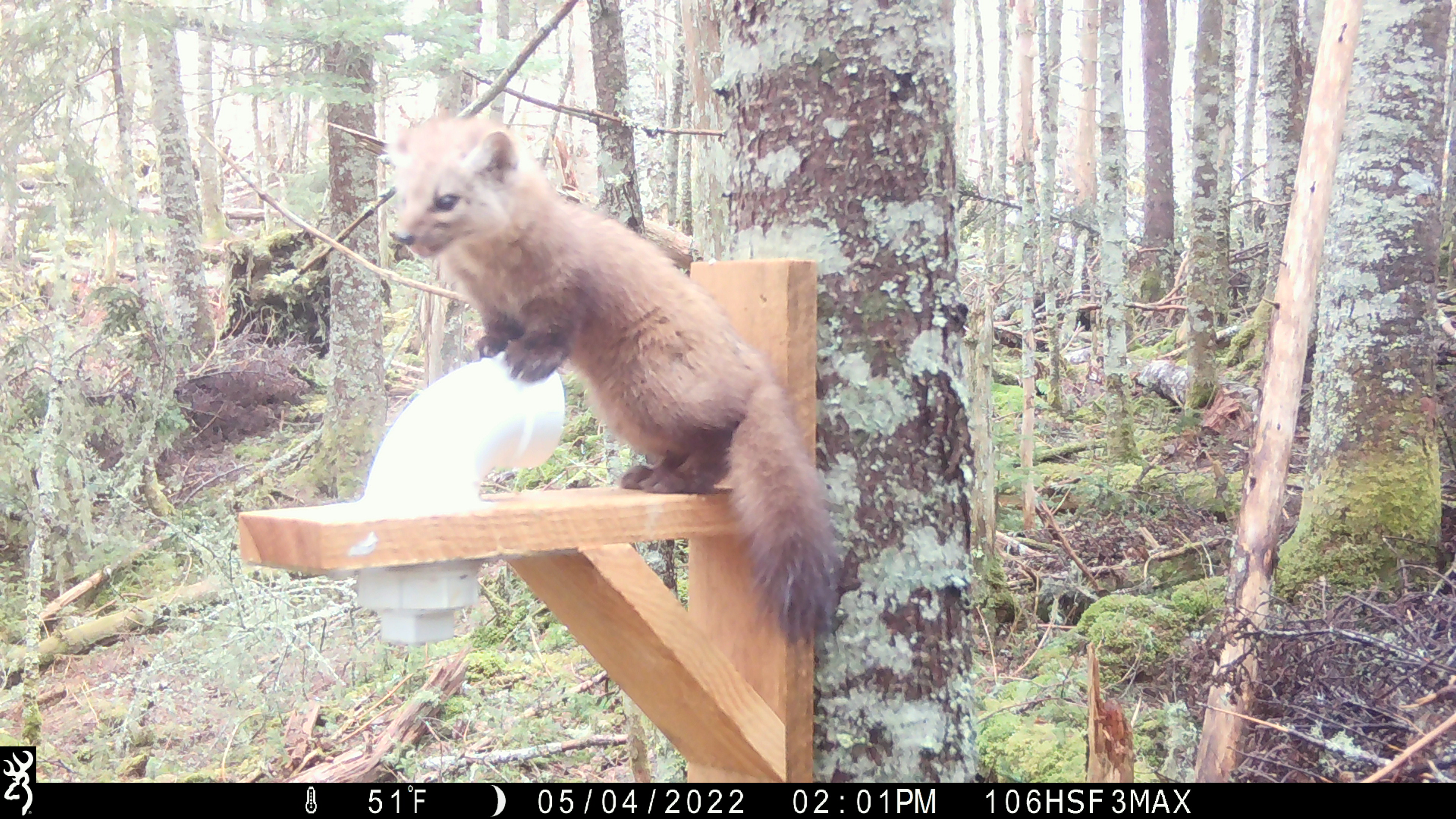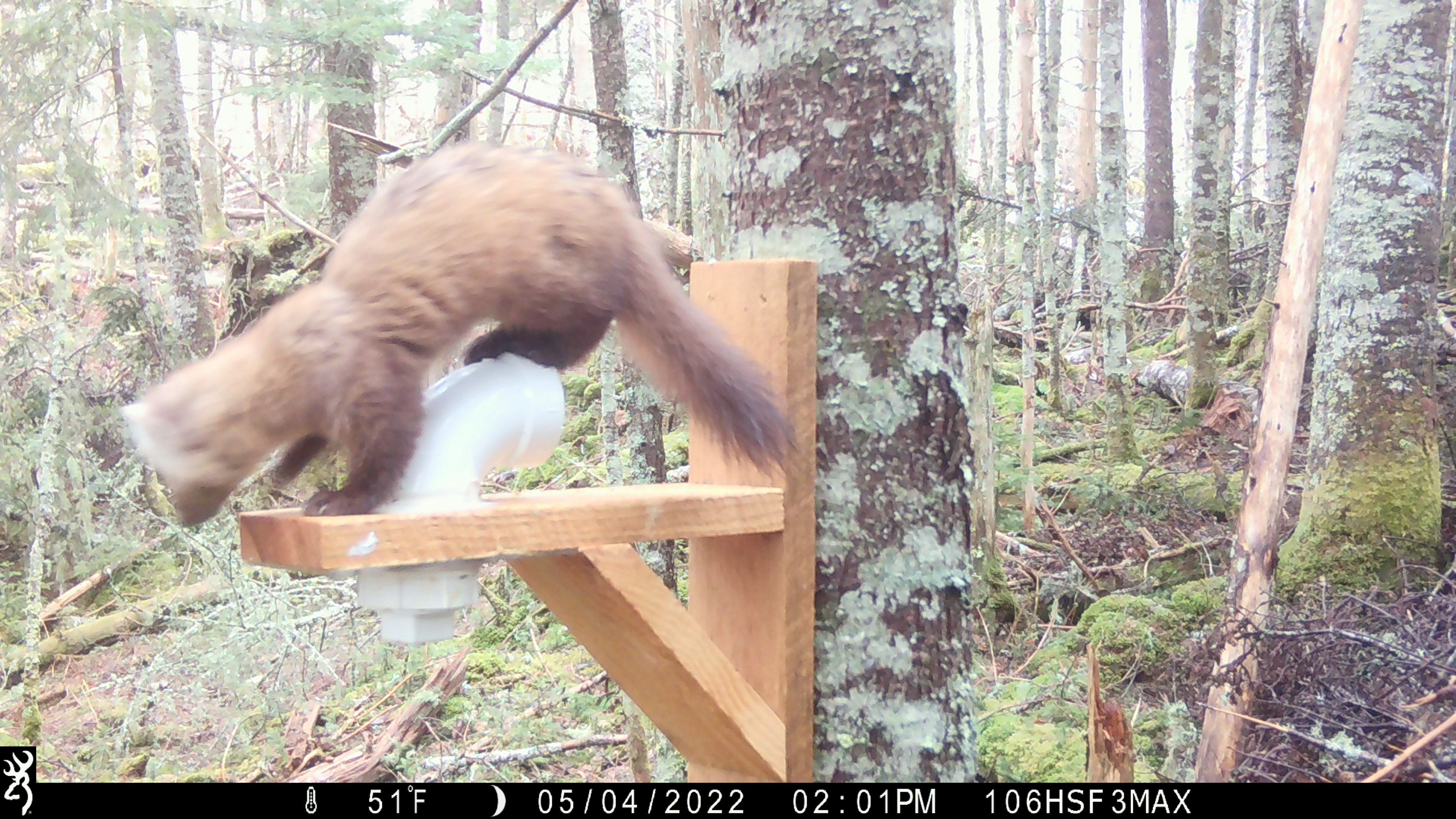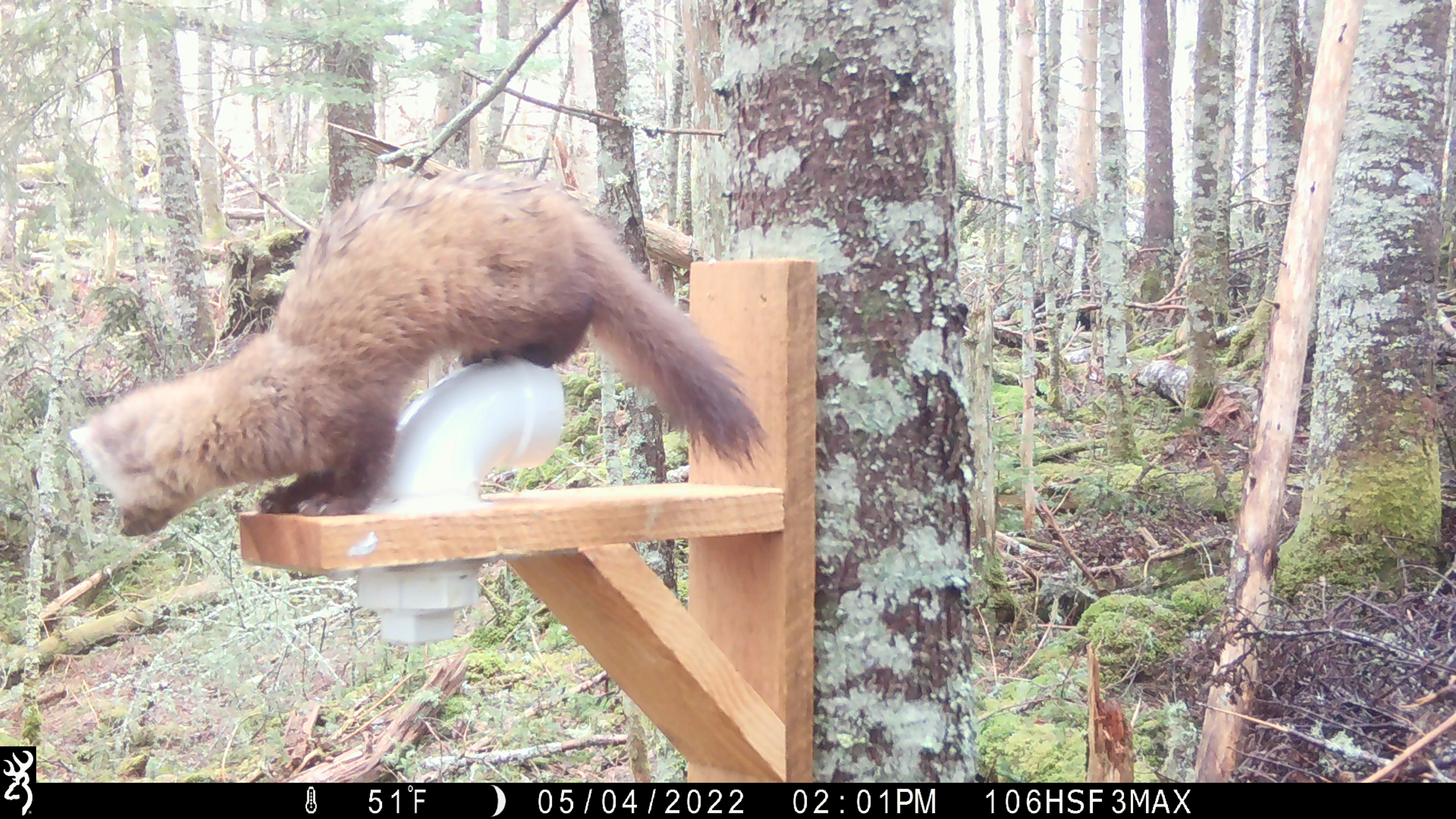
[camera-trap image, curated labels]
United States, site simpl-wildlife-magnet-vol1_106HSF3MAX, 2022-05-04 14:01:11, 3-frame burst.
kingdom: Animalia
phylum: Chordata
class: Mammalia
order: Carnivora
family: Mustelidae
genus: Martes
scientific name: Martes americana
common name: american marten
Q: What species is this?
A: American marten (Martes americana).